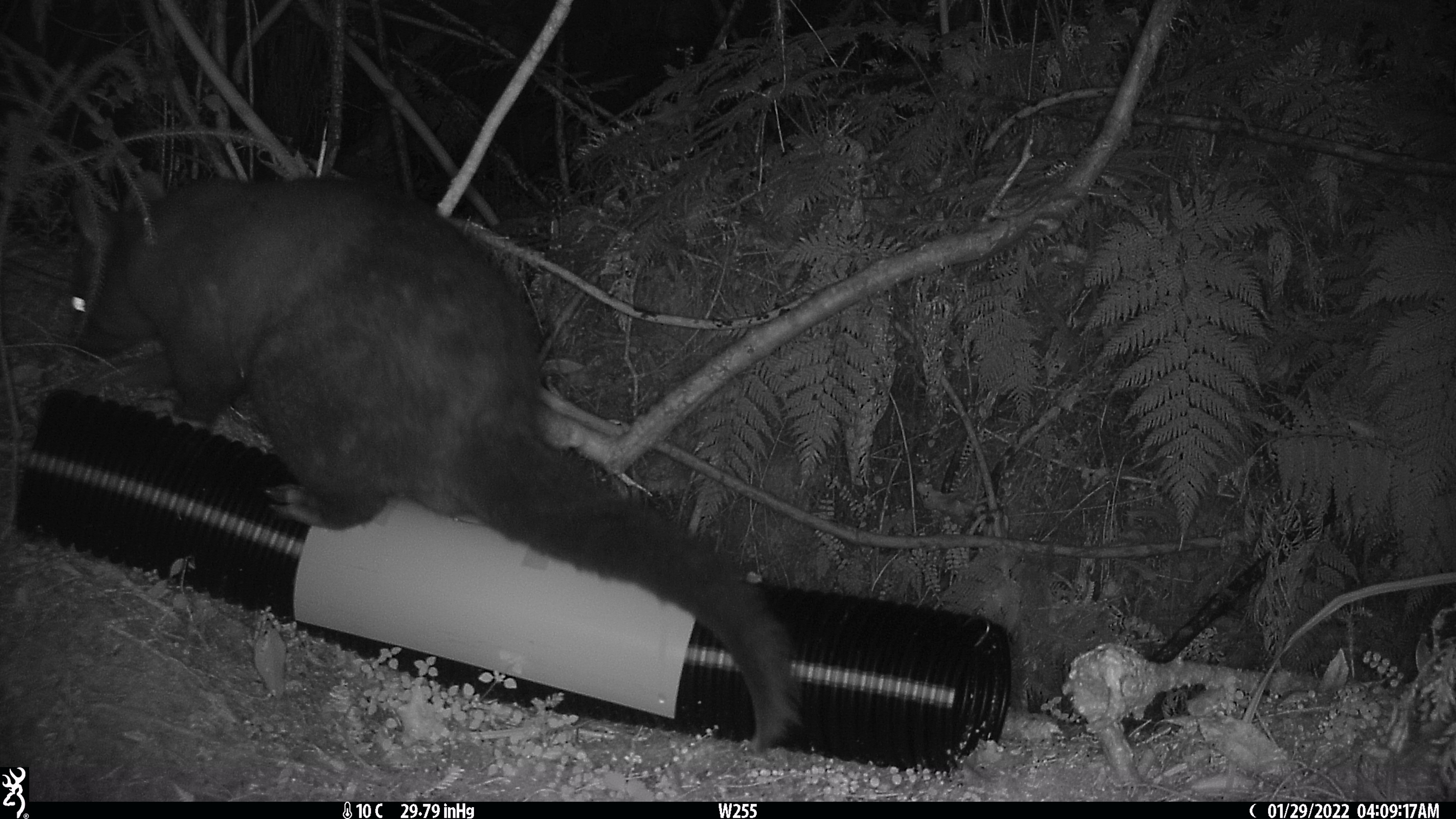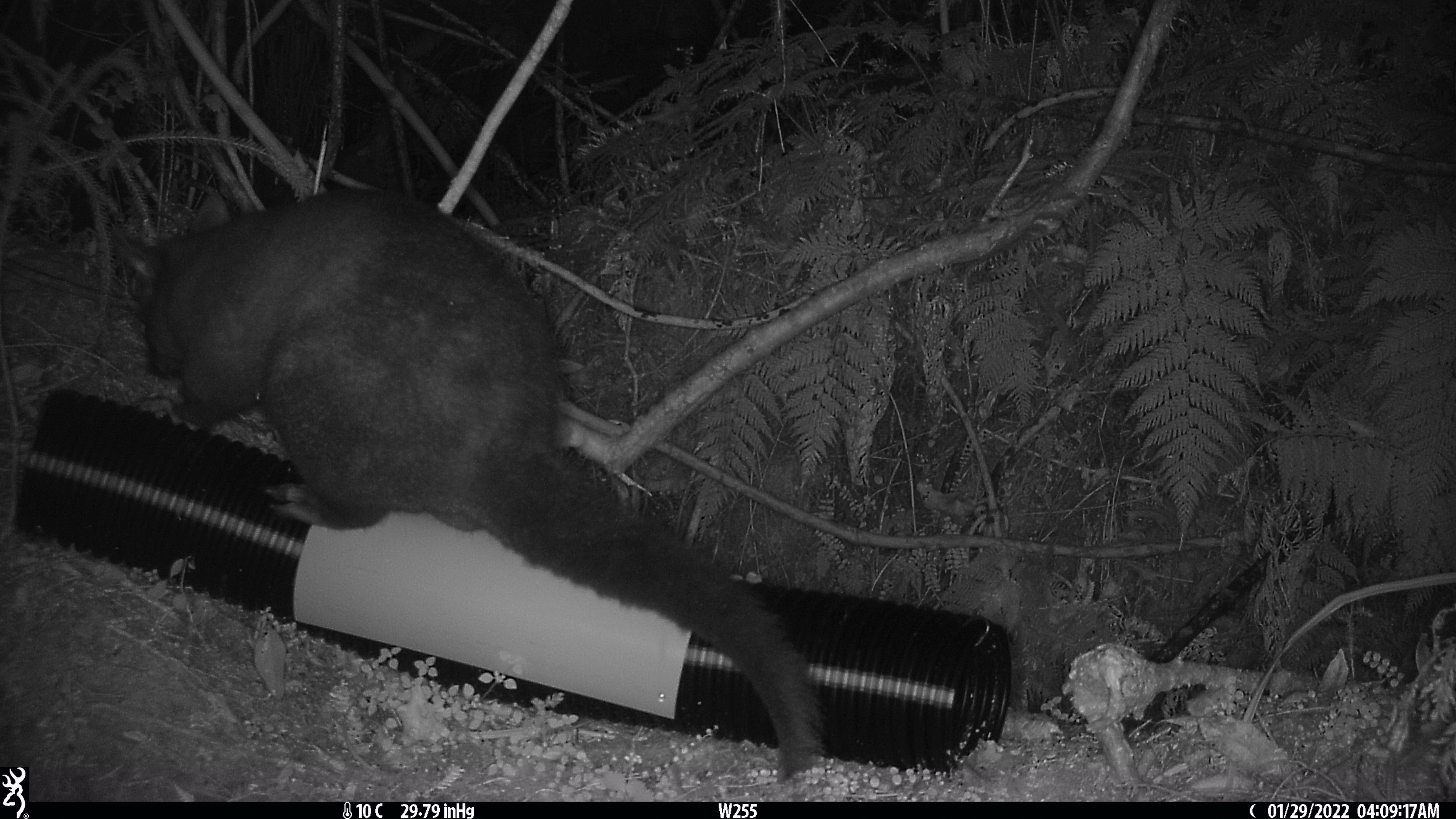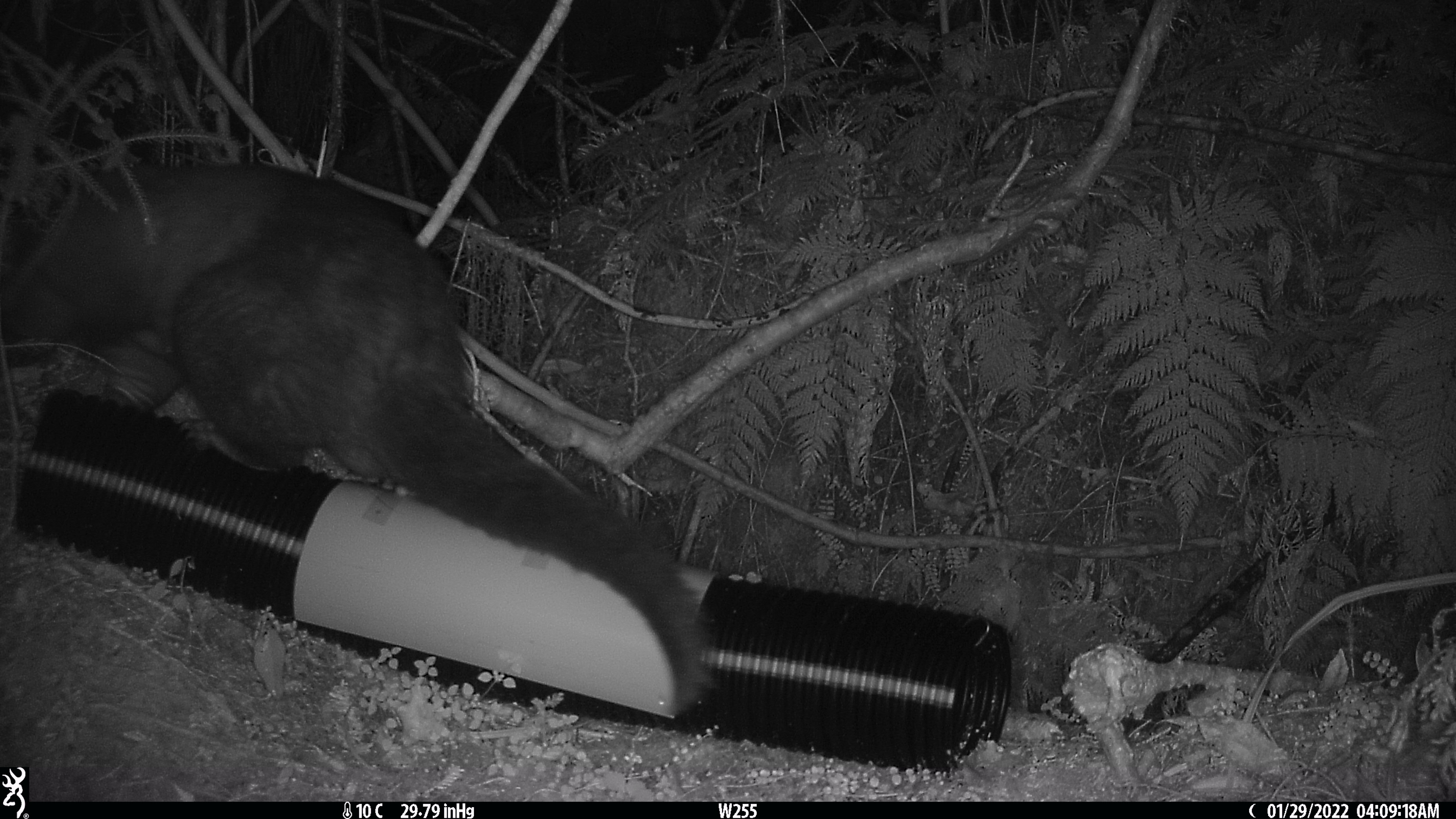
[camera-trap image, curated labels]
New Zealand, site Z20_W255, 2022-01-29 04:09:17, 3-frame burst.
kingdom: Animalia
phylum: Chordata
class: Mammalia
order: Diprotodontia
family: Phalangeridae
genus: Trichosurus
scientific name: Trichosurus vulpecula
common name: common brushtail possum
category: possum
Possum (common brushtail possum) (Trichosurus vulpecula).